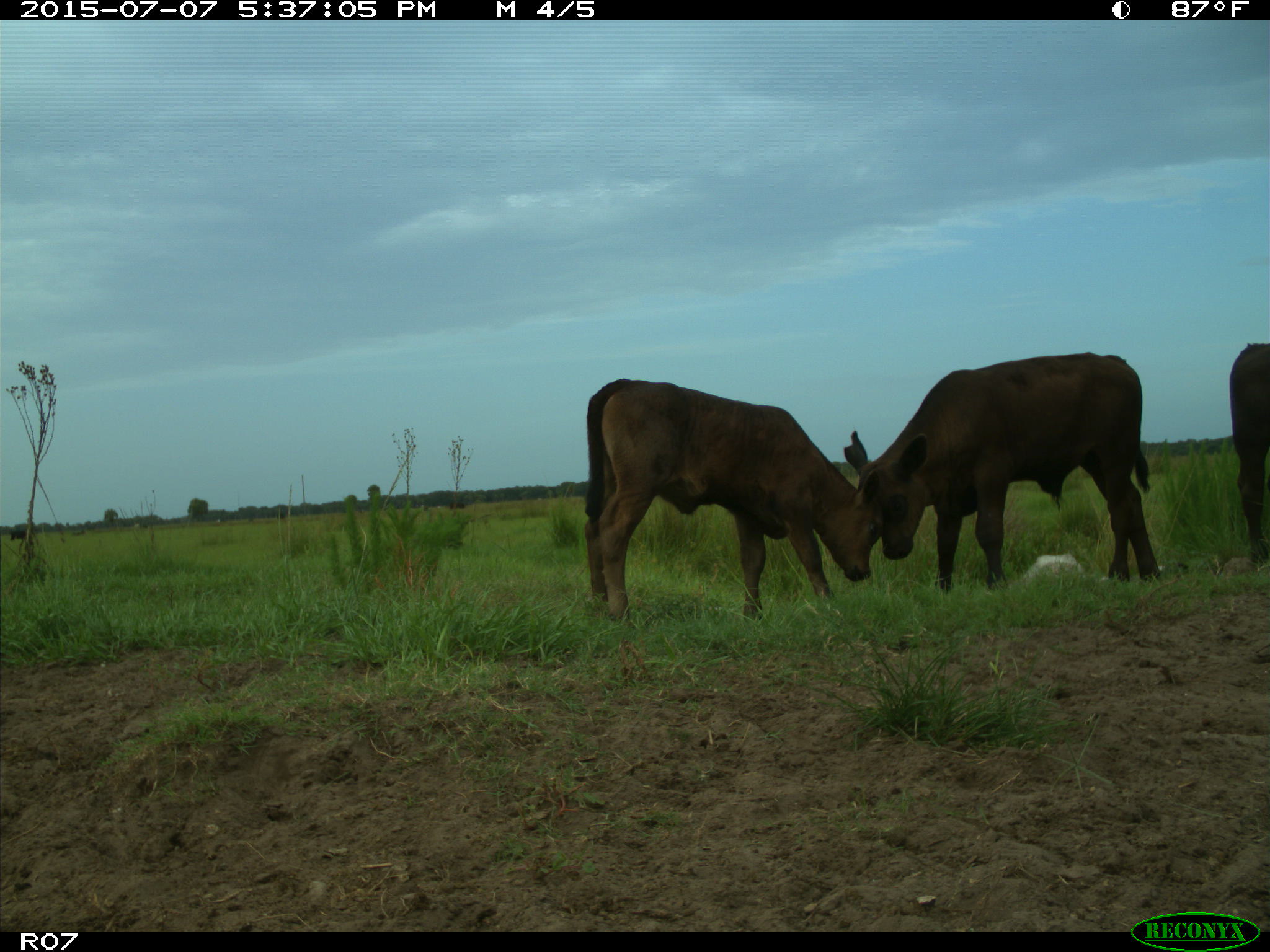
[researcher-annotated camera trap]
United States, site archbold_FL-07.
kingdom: Animalia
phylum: Chordata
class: Mammalia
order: Artiodactyla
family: Bovidae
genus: Bos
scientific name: Bos taurus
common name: domestic cow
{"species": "Bos taurus (domestic cow)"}